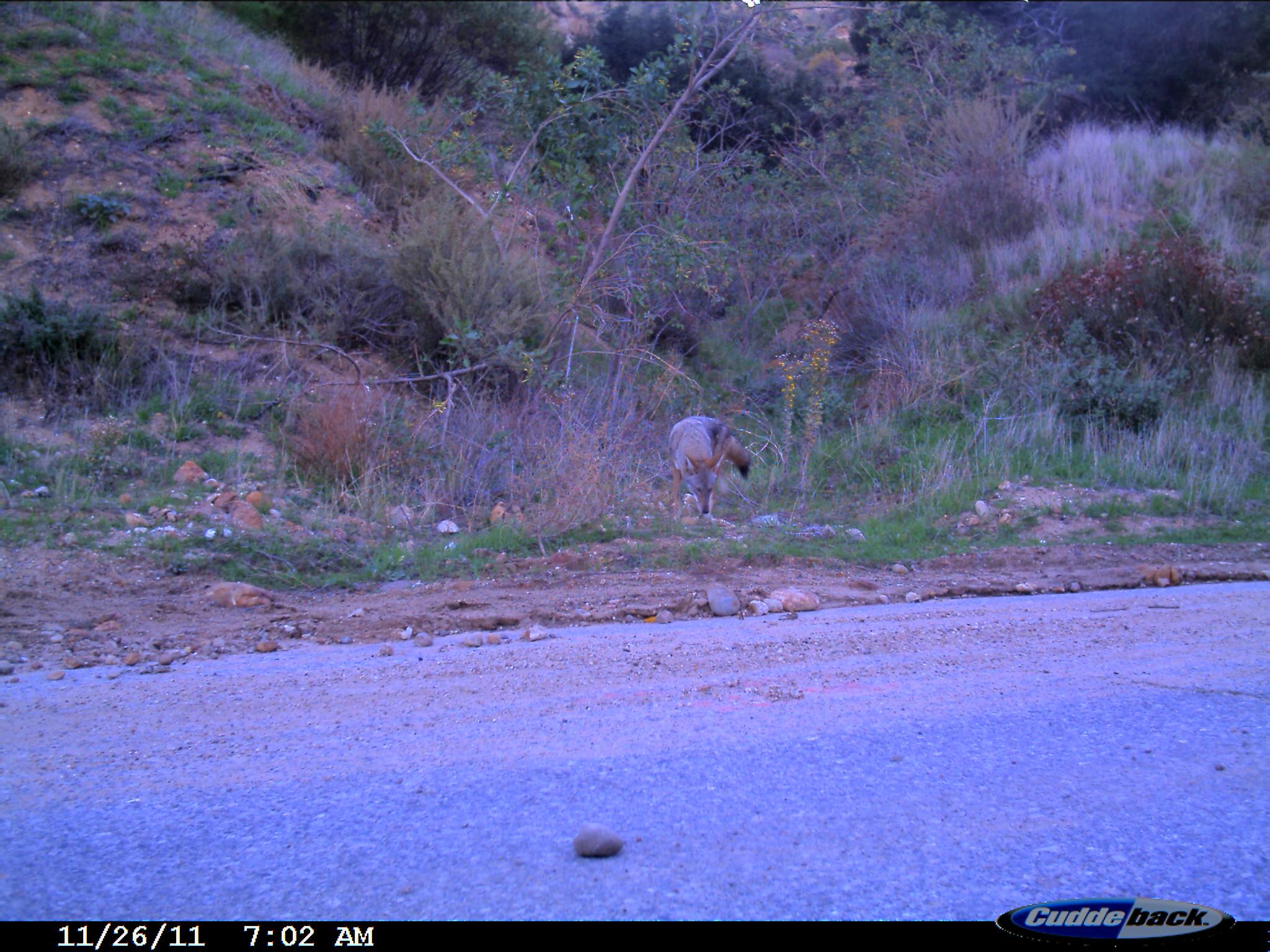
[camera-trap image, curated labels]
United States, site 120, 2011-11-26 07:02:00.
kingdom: Animalia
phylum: Chordata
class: Mammalia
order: Carnivora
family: Canidae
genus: Canis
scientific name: Canis latrans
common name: coyote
Coyote (Canis latrans).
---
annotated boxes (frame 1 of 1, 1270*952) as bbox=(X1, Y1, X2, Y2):
coyote: bbox=(656, 403, 773, 539)